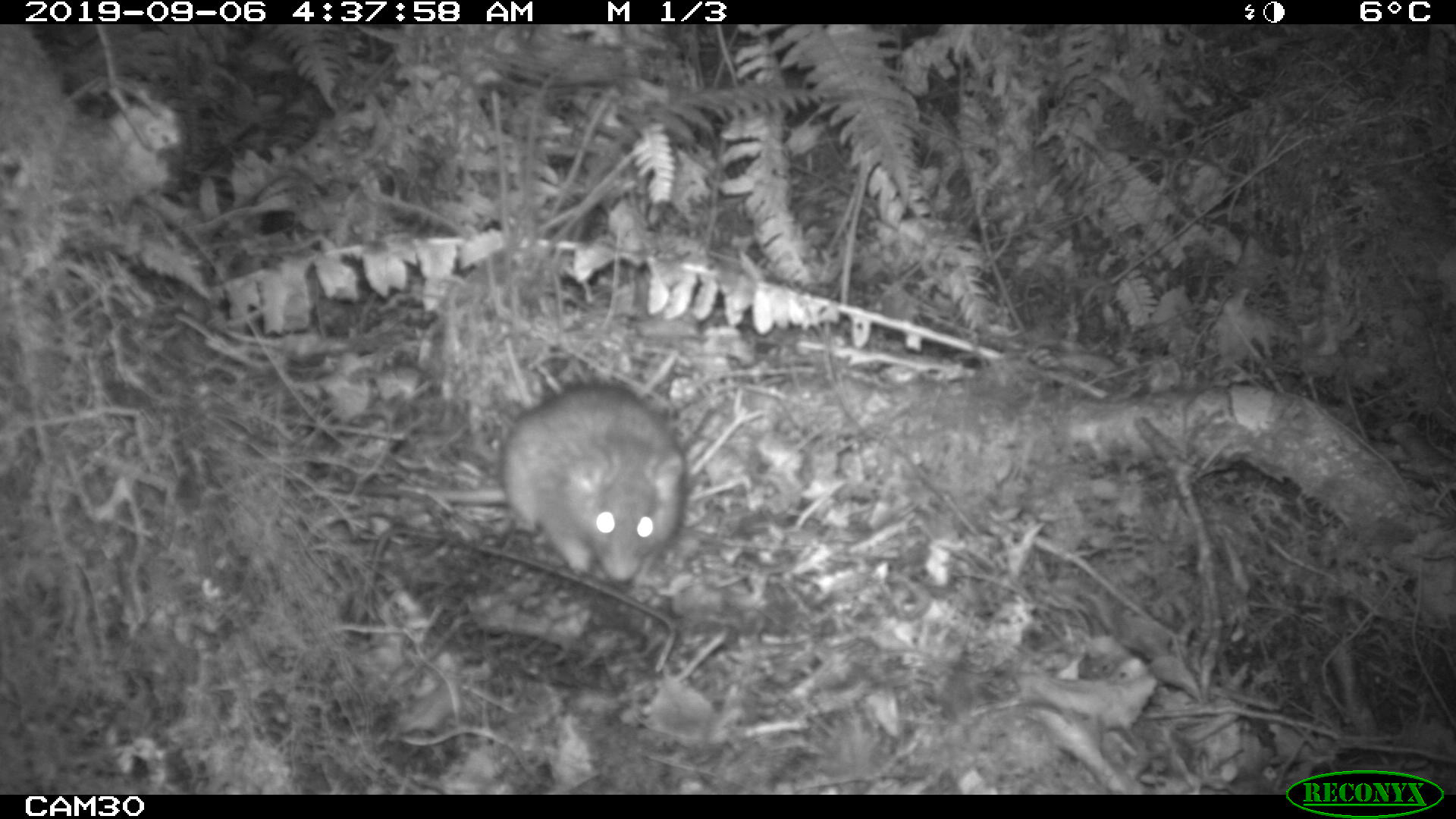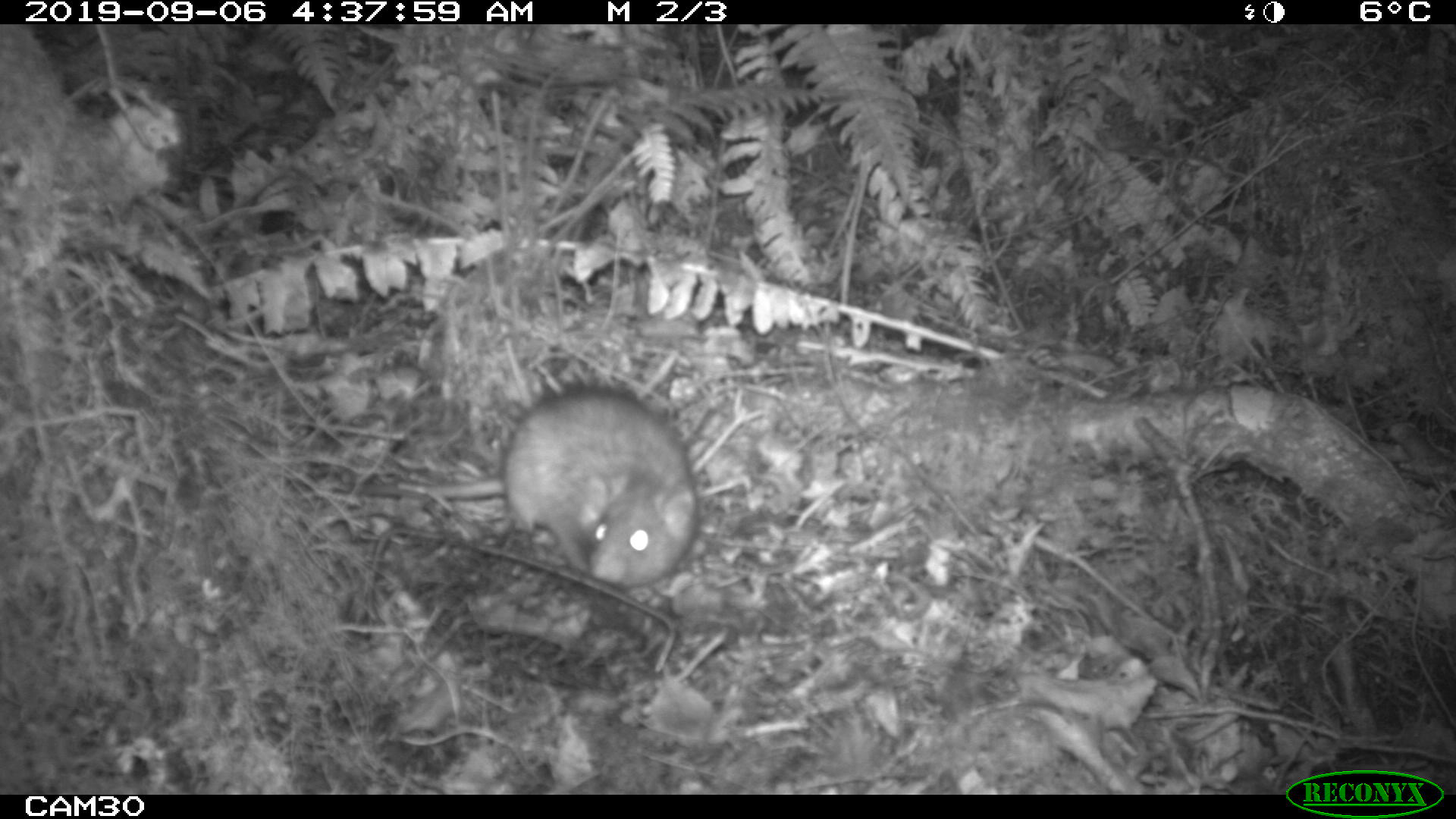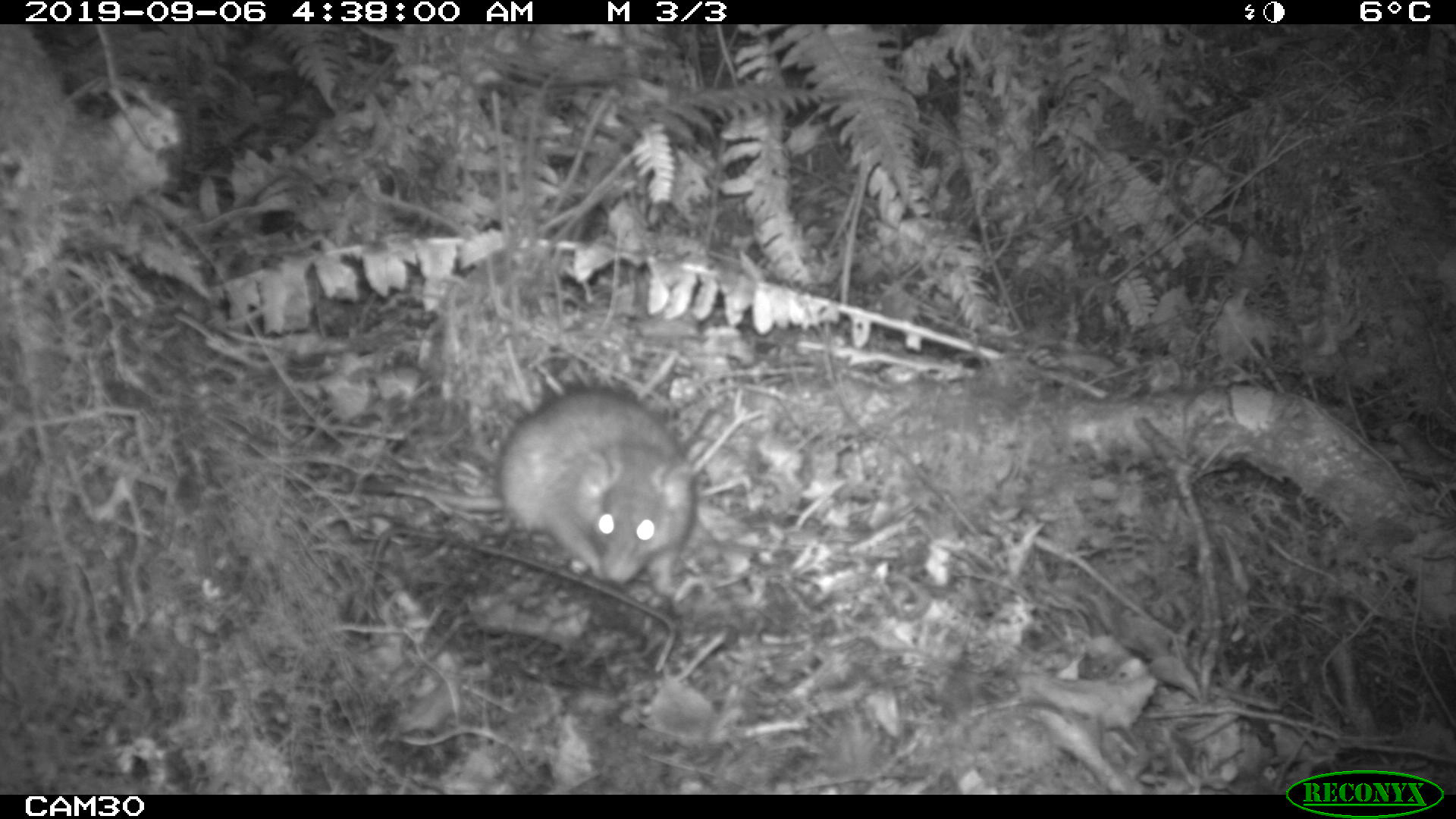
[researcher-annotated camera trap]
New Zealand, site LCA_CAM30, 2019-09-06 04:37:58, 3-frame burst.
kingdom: Animalia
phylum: Chordata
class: Mammalia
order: Rodentia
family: Muridae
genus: Rattus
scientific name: Rattus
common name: rat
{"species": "rat (Rattus)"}